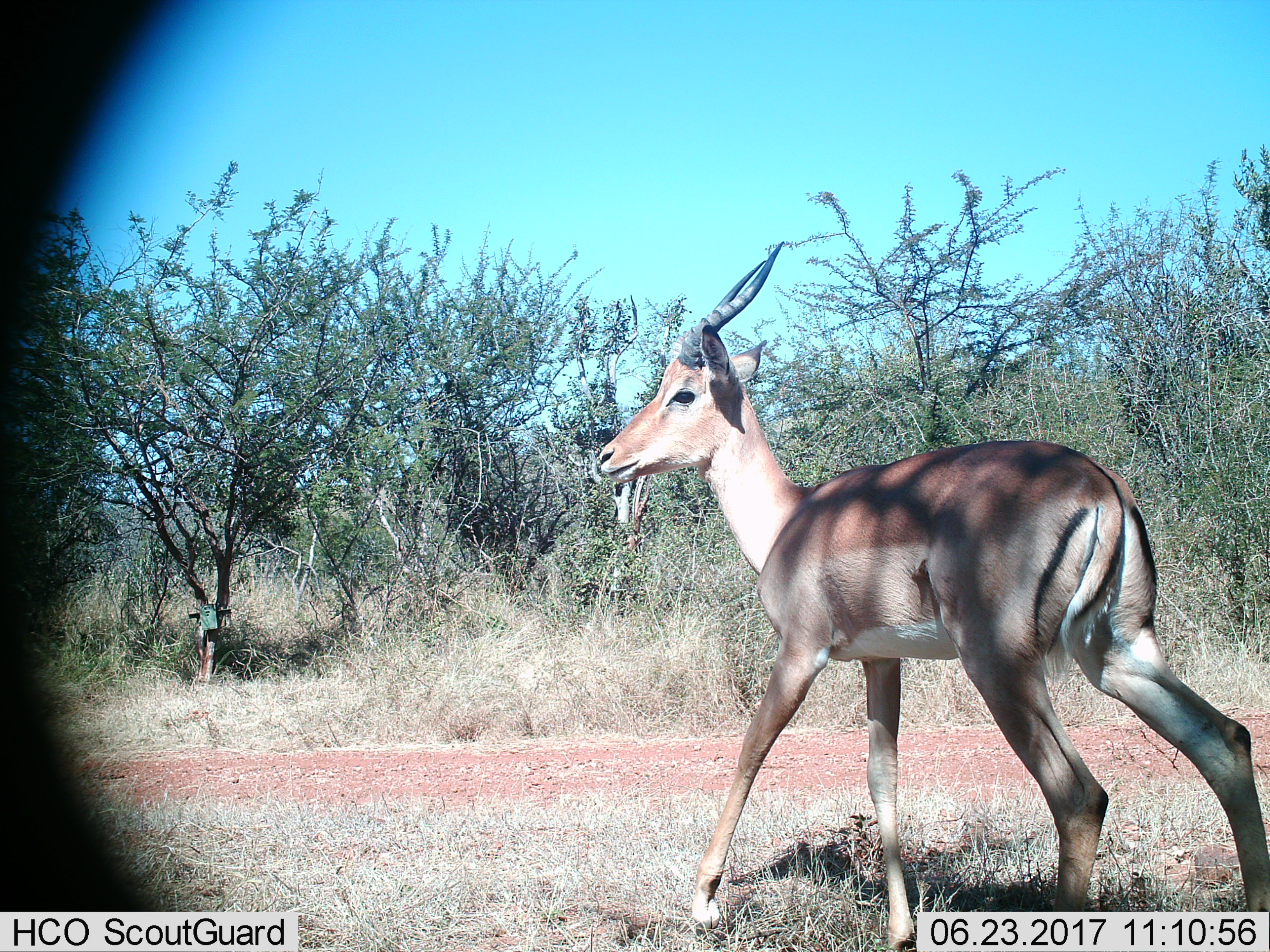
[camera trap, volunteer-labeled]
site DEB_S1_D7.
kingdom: Animalia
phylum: Chordata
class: Mammalia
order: Artiodactyla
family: Bovidae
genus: Aepyceros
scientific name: Aepyceros melampus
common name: impala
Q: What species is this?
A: Impala (Aepyceros melampus).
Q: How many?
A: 1.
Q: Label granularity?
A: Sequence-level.